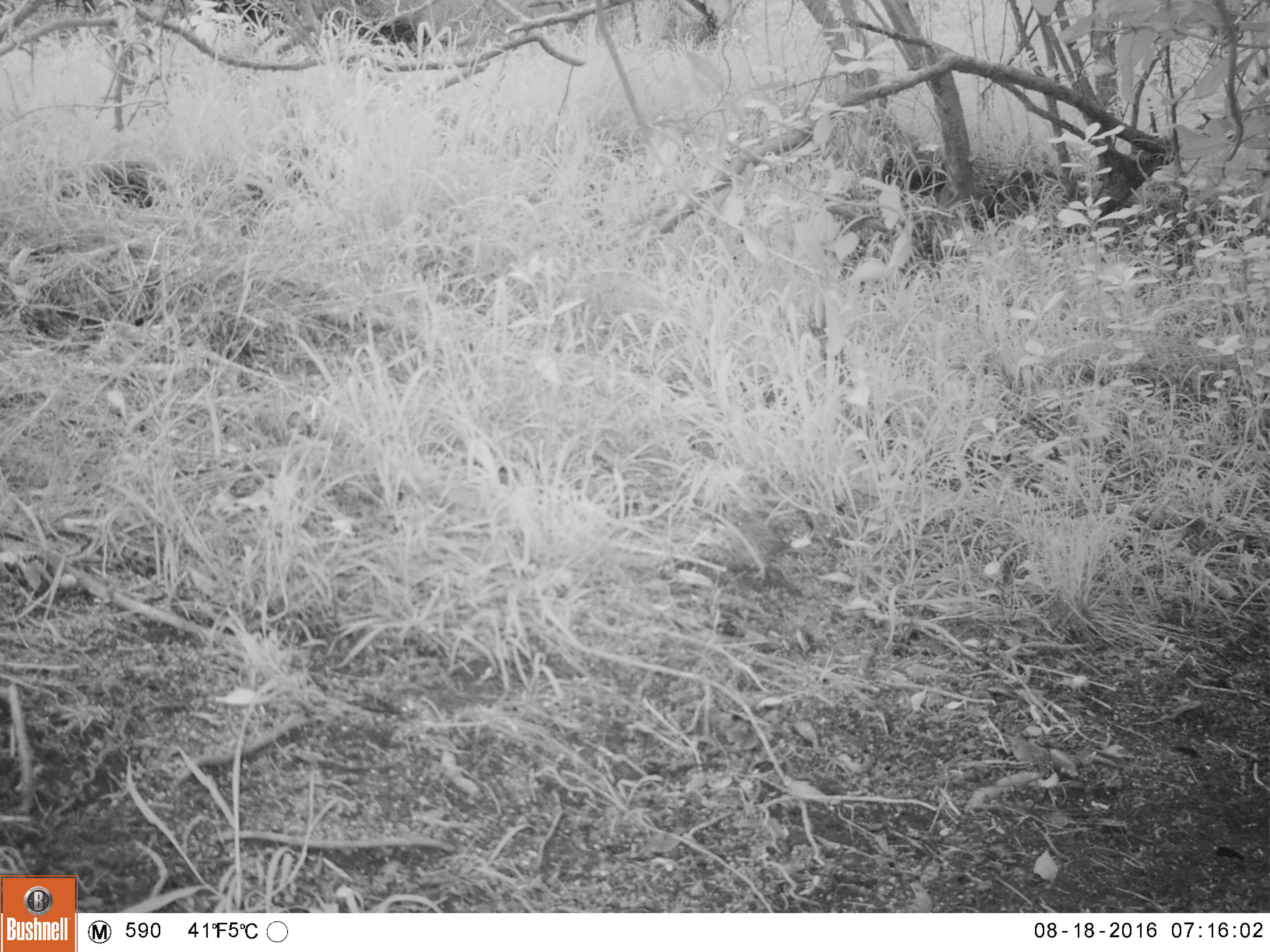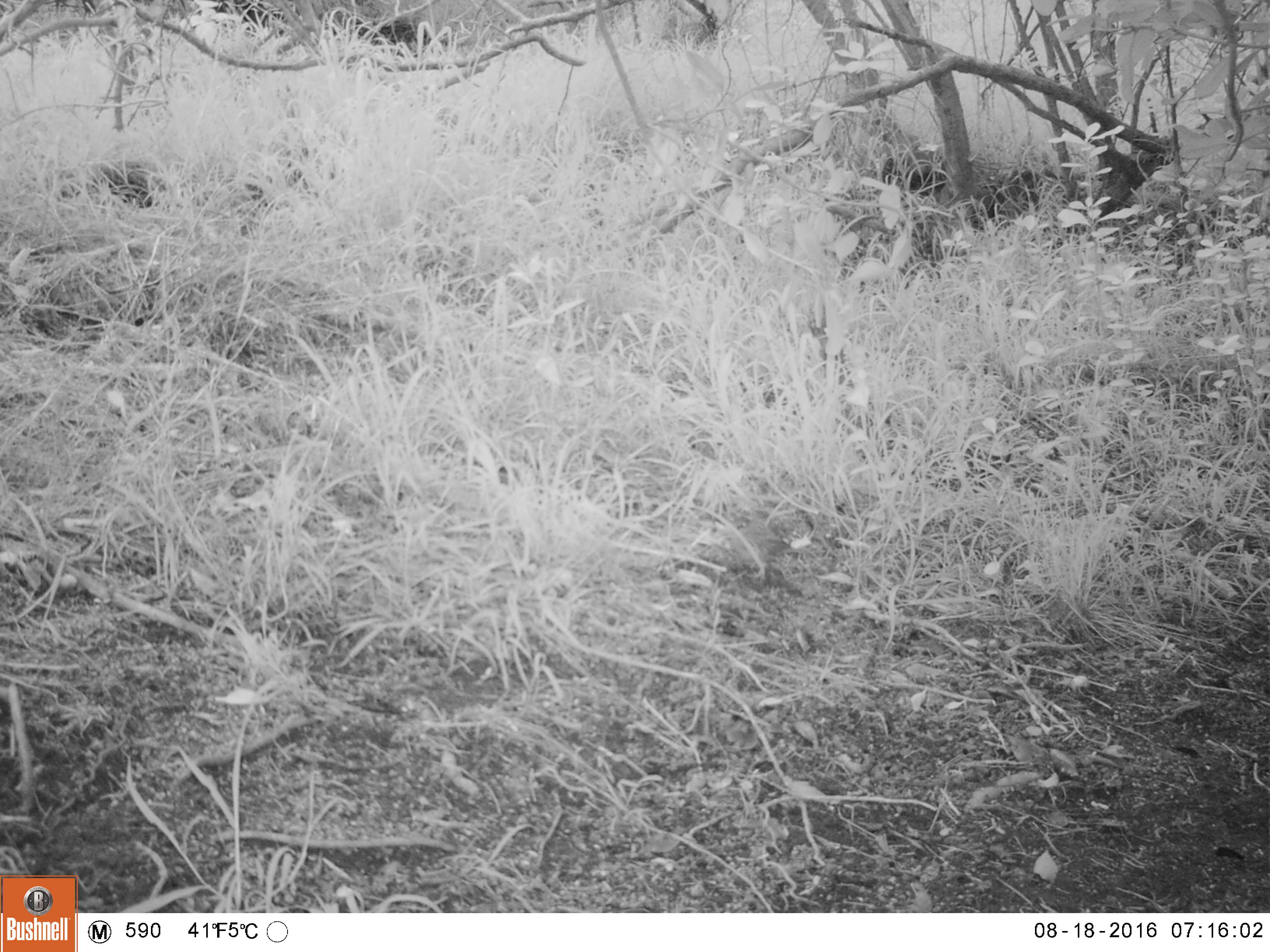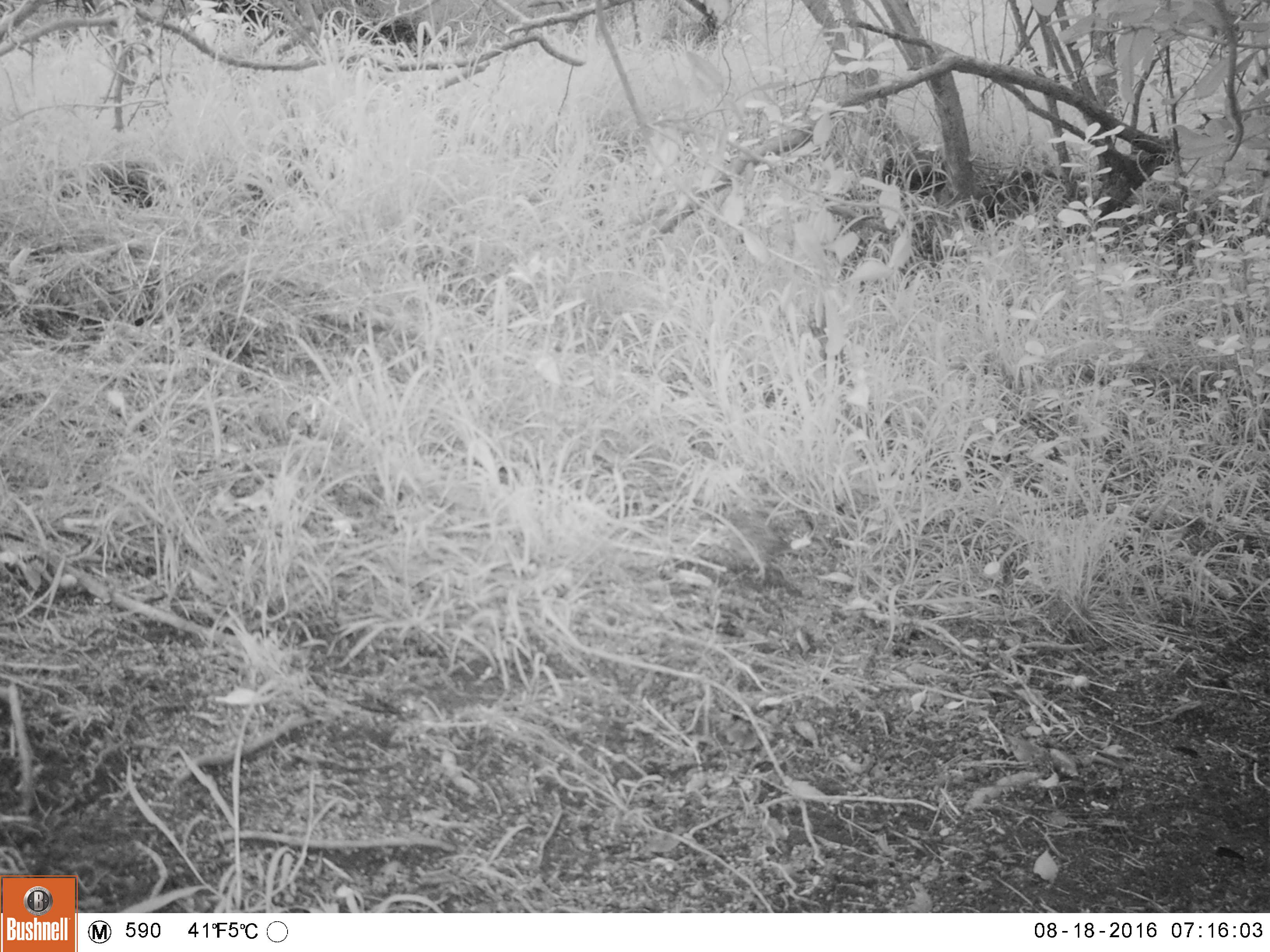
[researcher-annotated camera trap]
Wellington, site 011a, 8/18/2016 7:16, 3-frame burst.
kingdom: Animalia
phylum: Chordata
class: Aves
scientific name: Aves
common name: bird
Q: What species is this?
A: Bird (Aves).